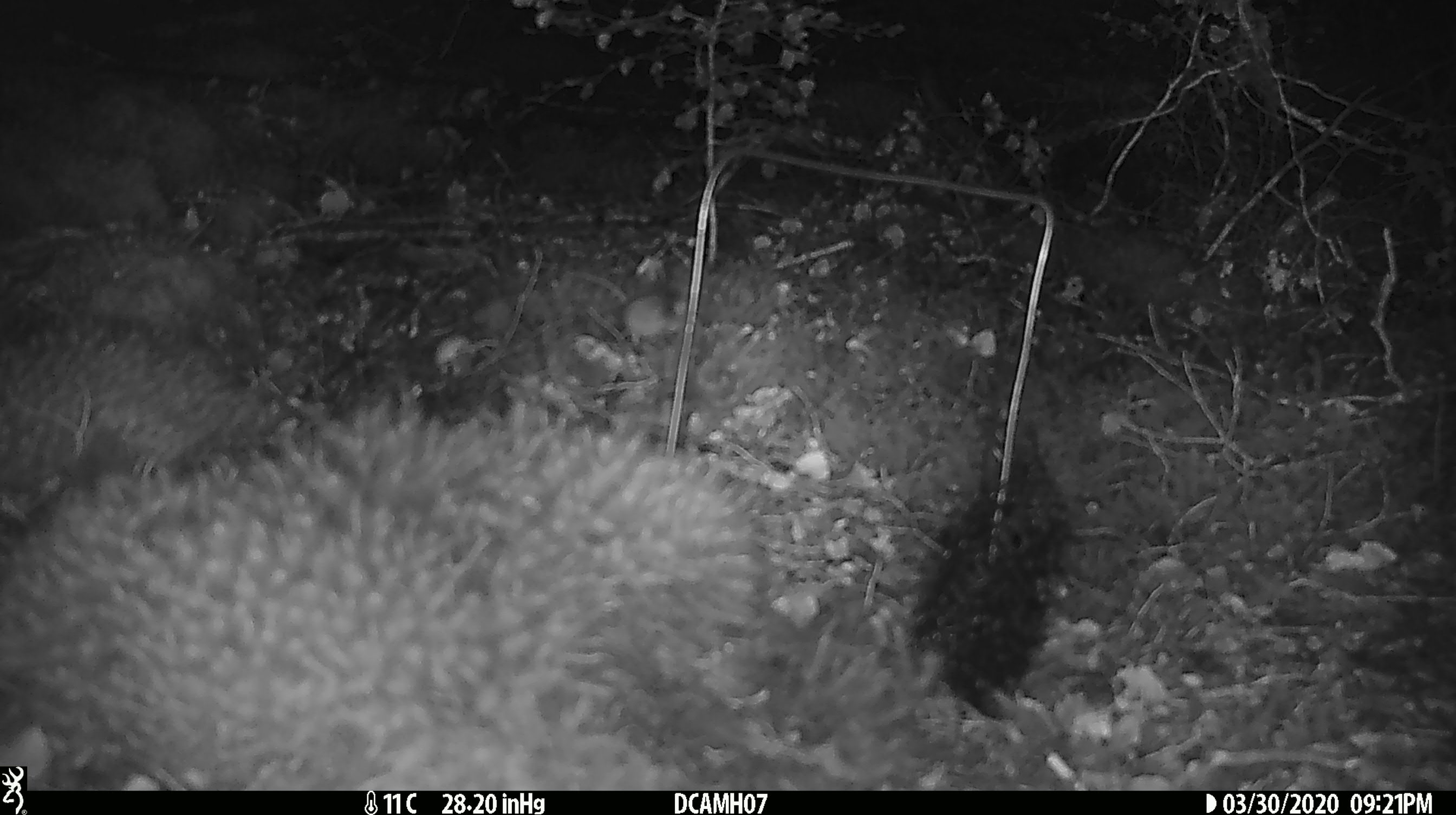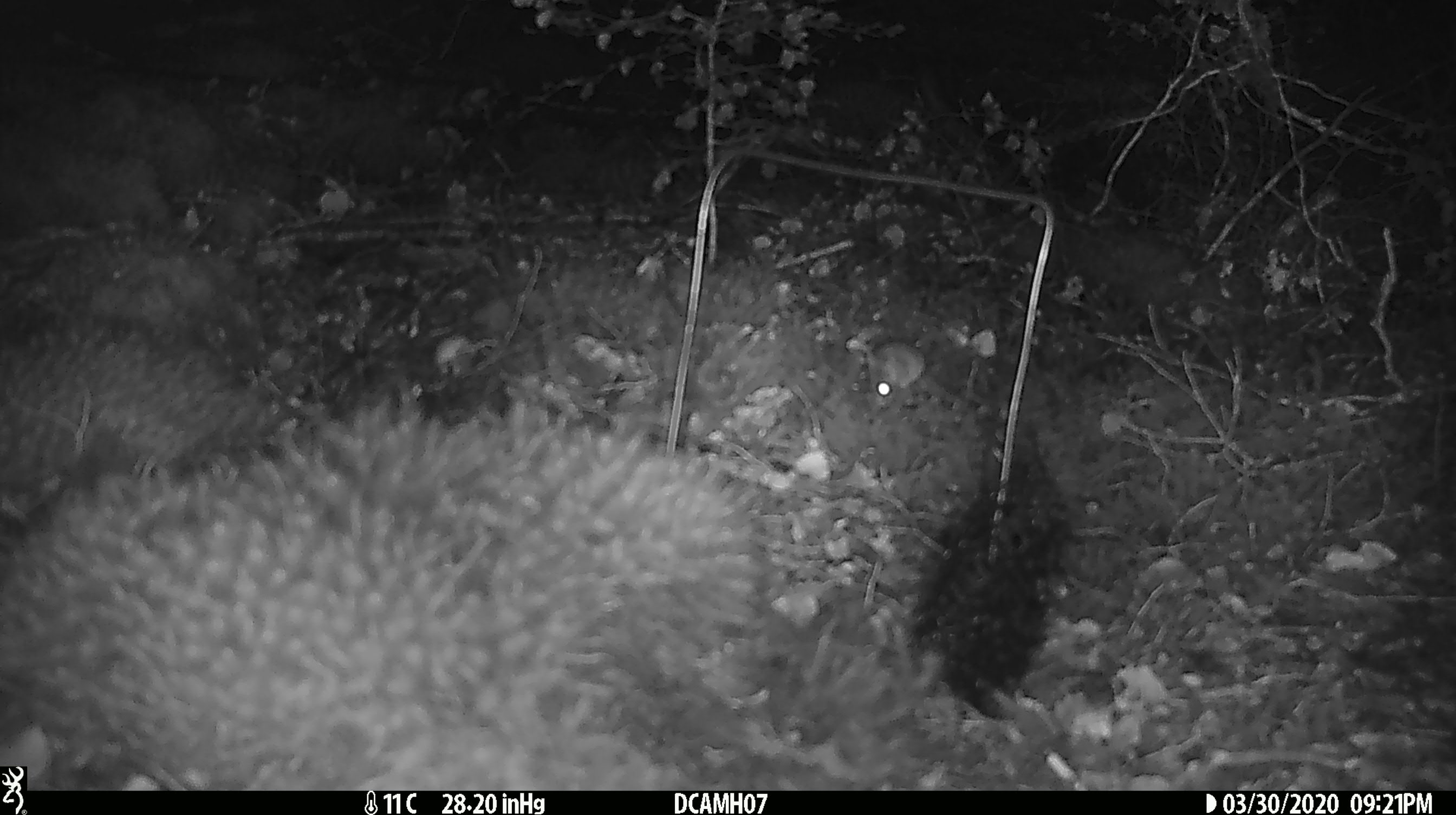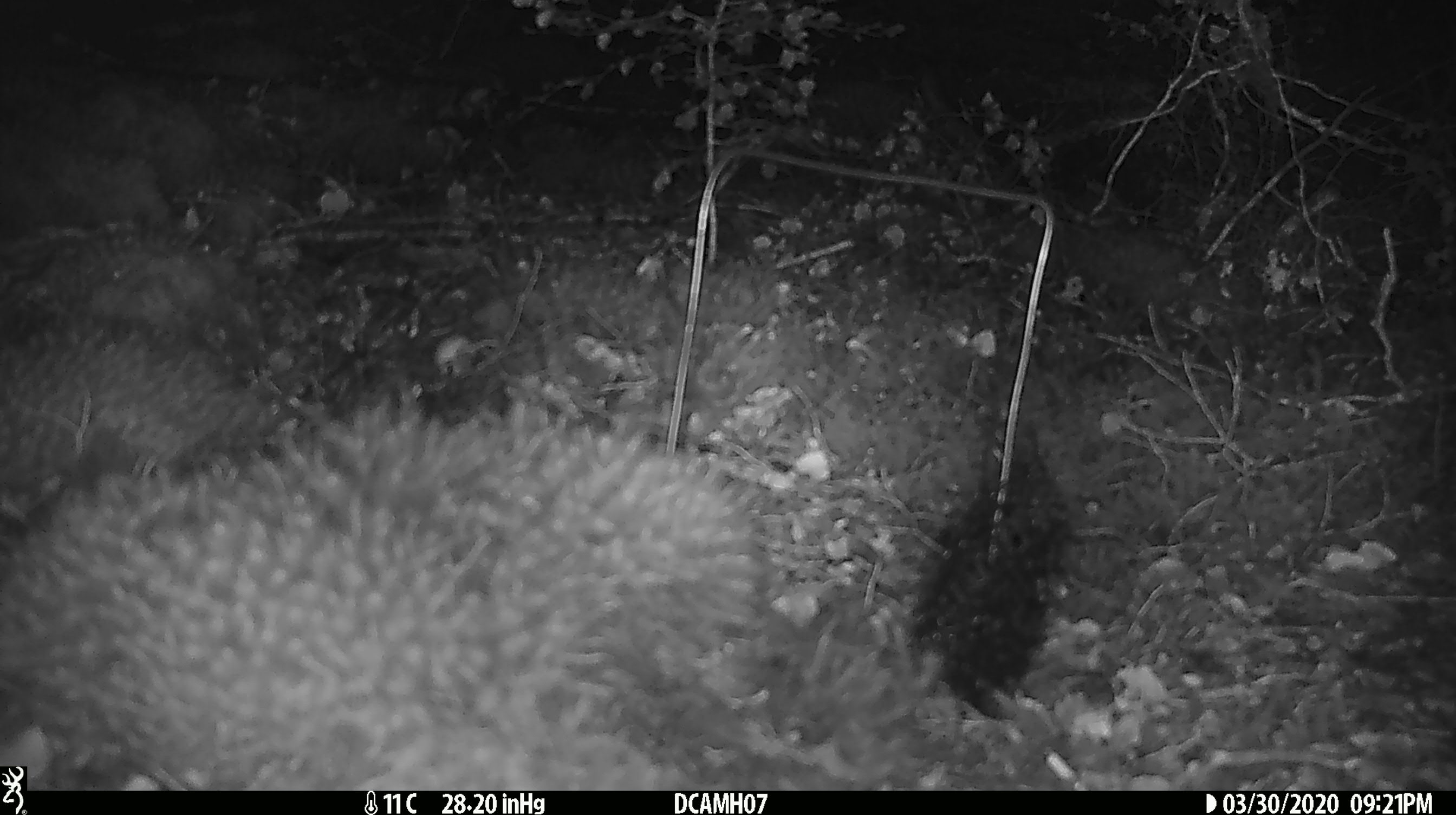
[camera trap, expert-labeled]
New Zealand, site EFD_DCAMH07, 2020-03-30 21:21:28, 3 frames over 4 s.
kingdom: Animalia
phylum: Chordata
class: Mammalia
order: Rodentia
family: Muridae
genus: Mus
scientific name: Mus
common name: mouse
Mouse (Mus).